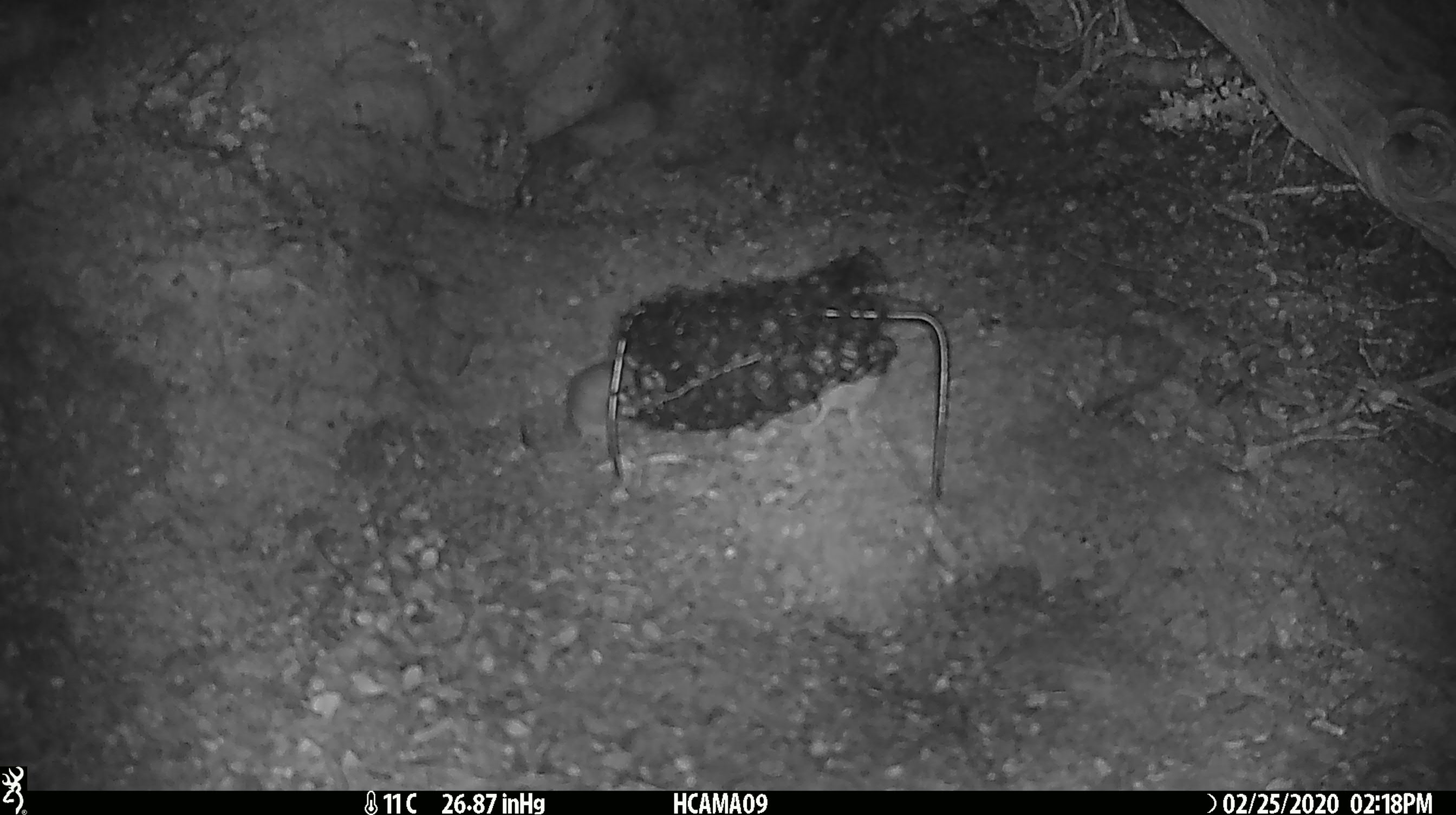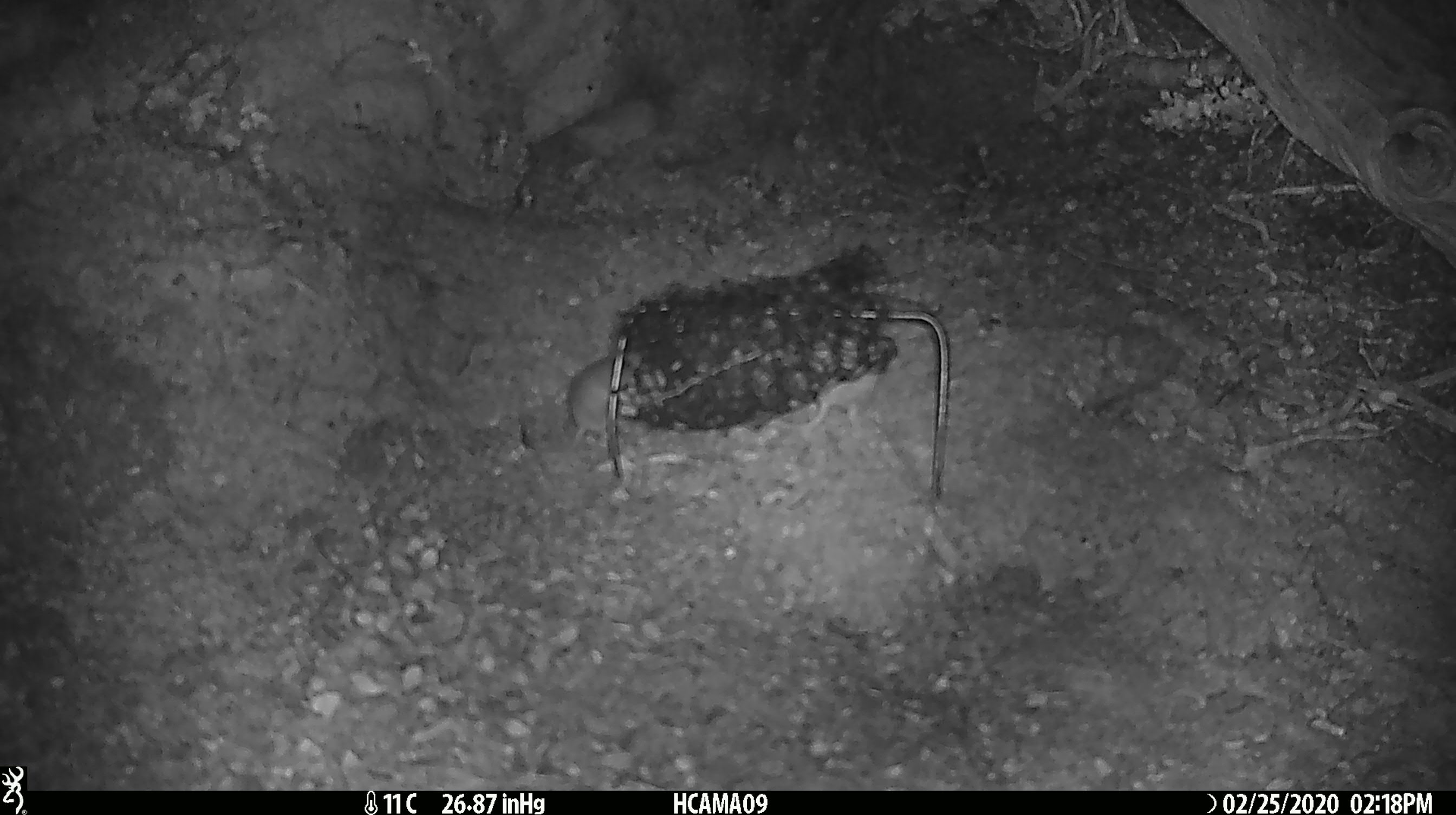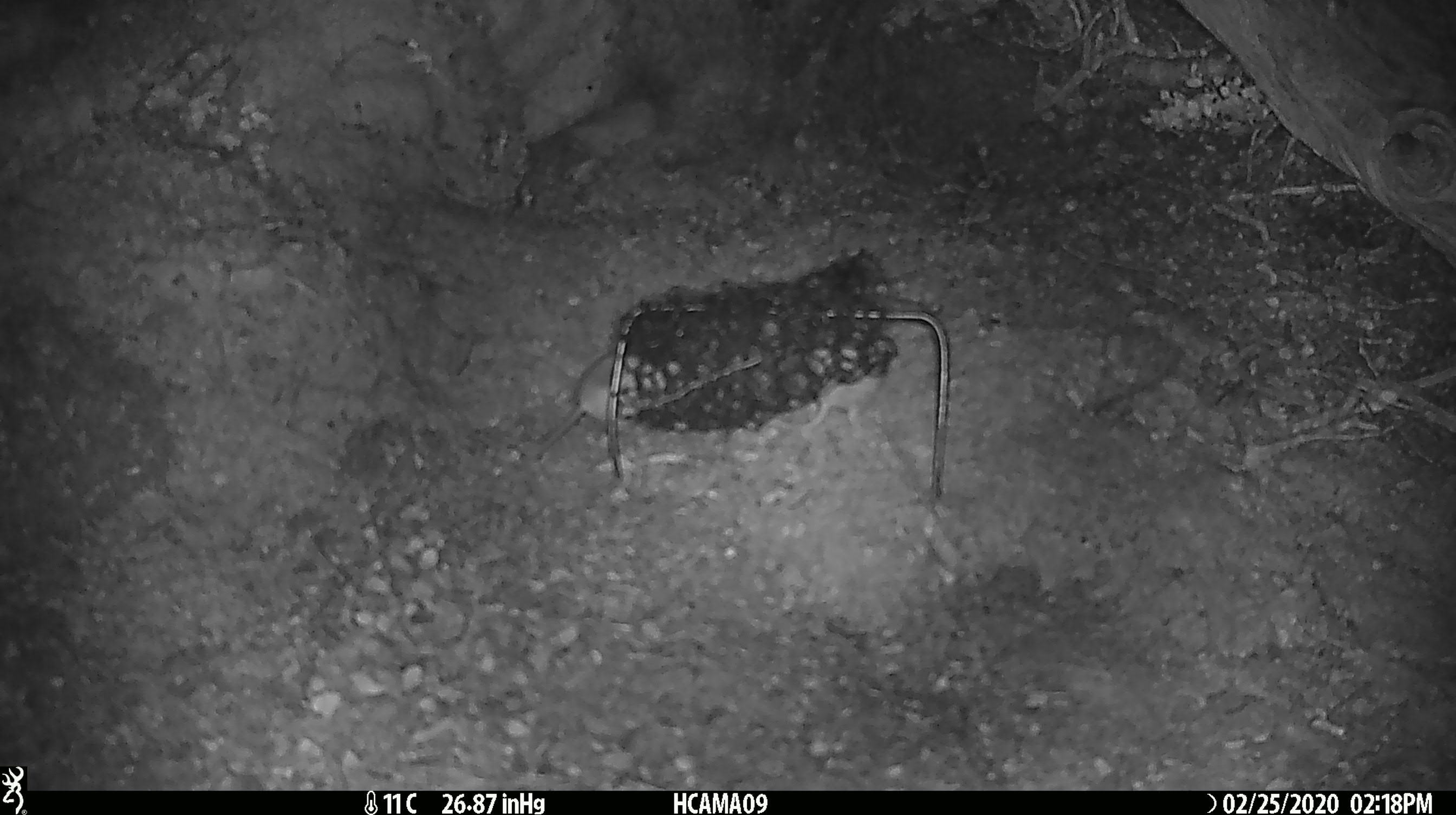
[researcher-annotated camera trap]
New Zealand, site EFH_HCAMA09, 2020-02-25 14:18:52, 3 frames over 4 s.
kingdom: Animalia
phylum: Chordata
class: Mammalia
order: Rodentia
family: Muridae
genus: Mus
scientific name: Mus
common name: mouse